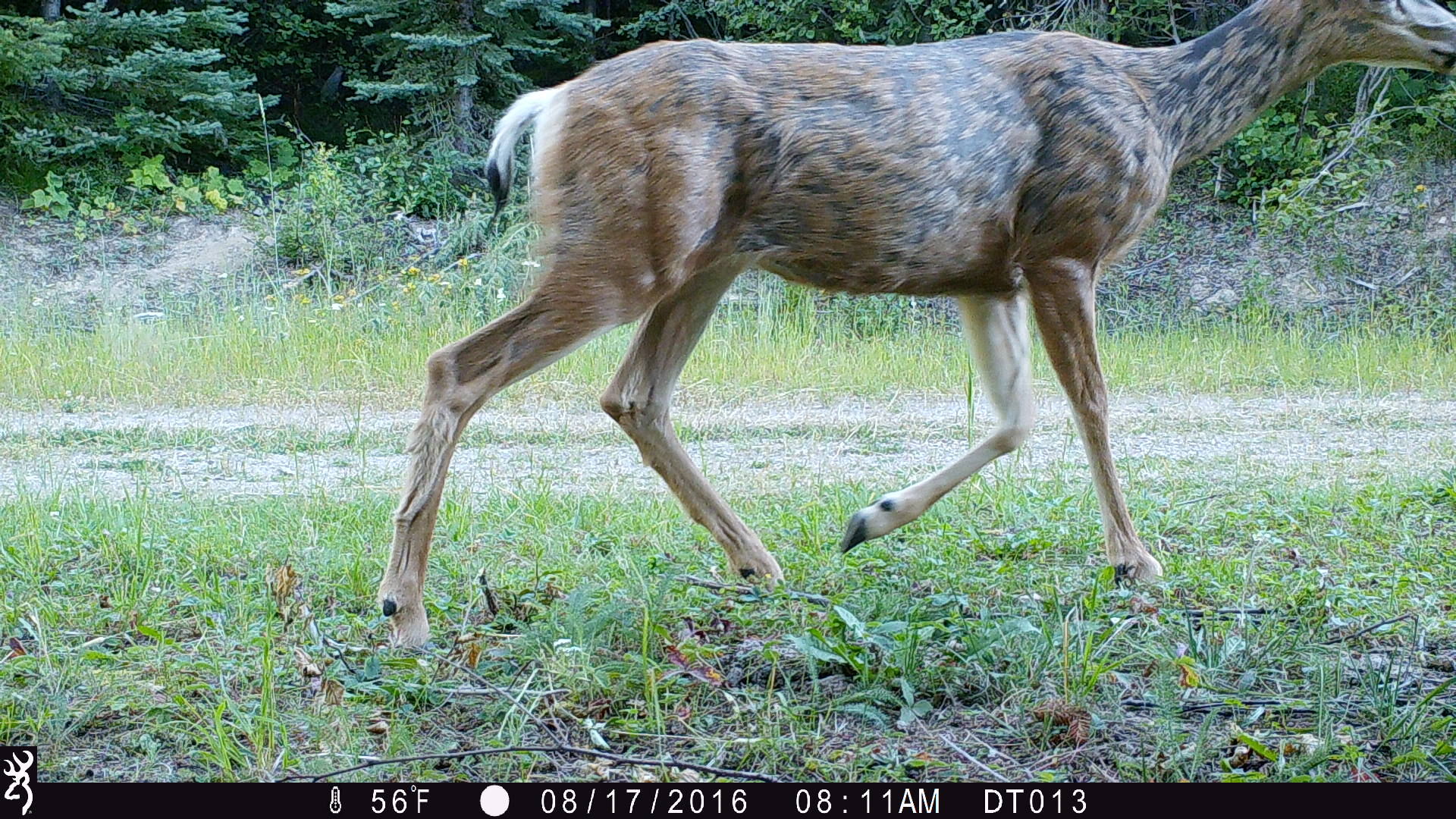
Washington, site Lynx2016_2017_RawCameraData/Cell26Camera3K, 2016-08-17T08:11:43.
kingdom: Animalia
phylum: Chordata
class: Mammalia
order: Artiodactyla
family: Cervidae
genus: Odocoileus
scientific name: Odocoileus hemionus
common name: mule deer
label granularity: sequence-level